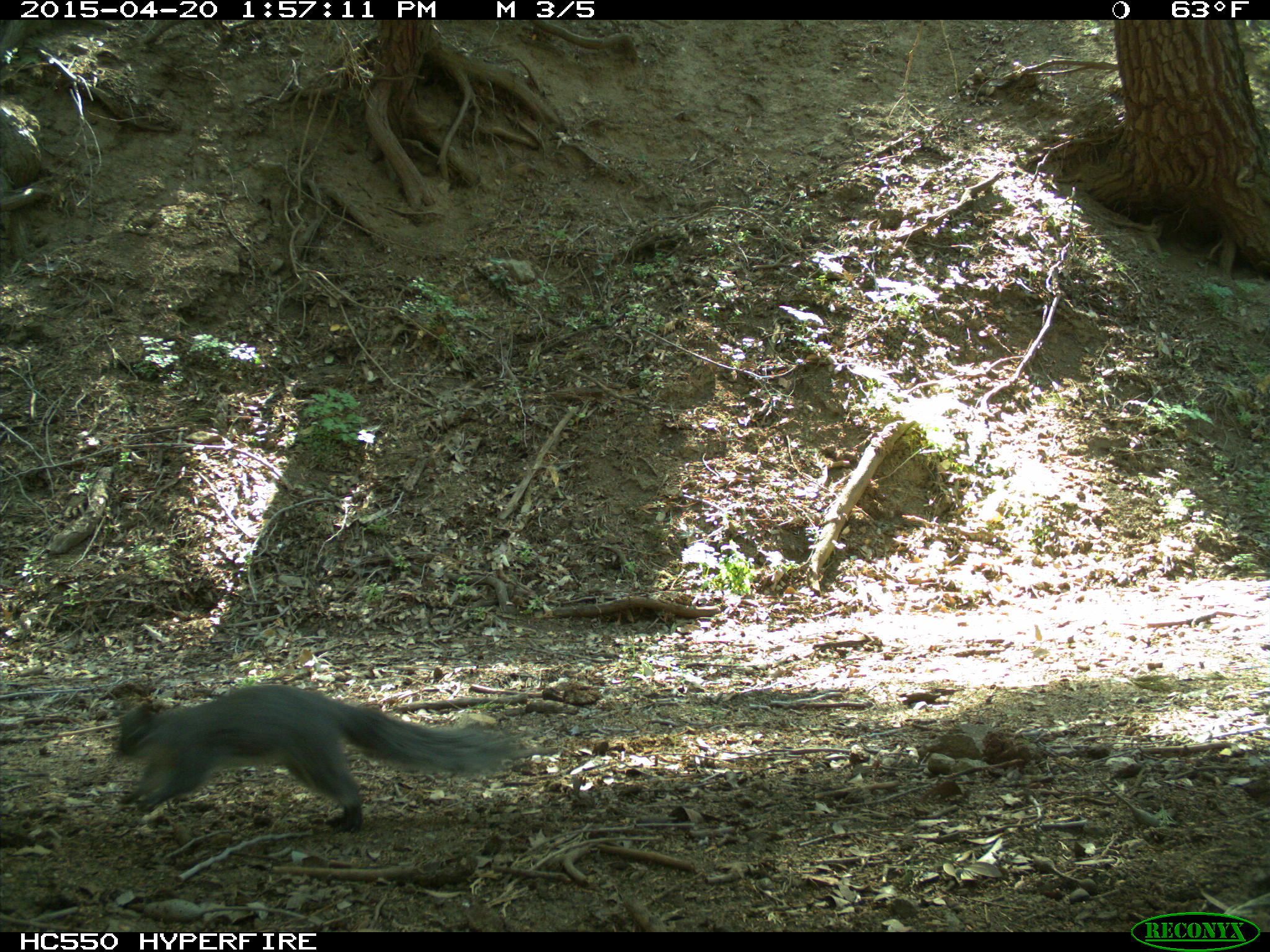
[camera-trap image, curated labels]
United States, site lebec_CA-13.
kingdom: Animalia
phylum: Chordata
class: Mammalia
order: Rodentia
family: Sciuridae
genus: Sciurus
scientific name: Sciurus carolinensis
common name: eastern gray squirrel